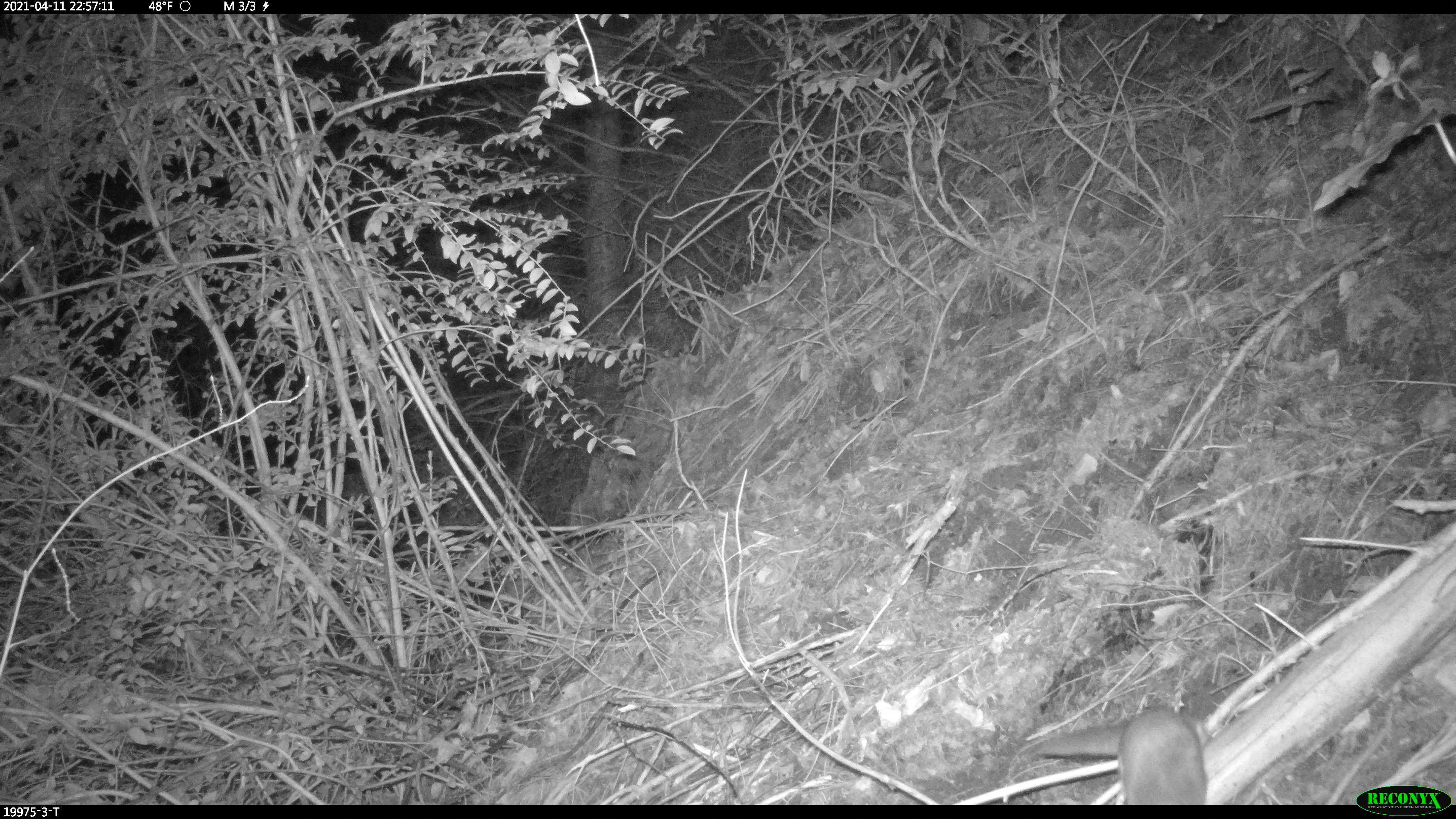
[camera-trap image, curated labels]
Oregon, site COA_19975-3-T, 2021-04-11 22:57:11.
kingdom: Animalia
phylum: Chordata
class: Mammalia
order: Rodentia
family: Sciuridae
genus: Glaucomys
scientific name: Glaucomys oregonensis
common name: humboldt's flying squirrel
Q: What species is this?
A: Humboldt's flying squirrel (Glaucomys oregonensis).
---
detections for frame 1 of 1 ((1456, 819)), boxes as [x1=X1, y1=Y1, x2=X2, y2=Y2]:
humboldt's flying squirrel: [x1=1032, y1=708, x2=1207, y2=774]